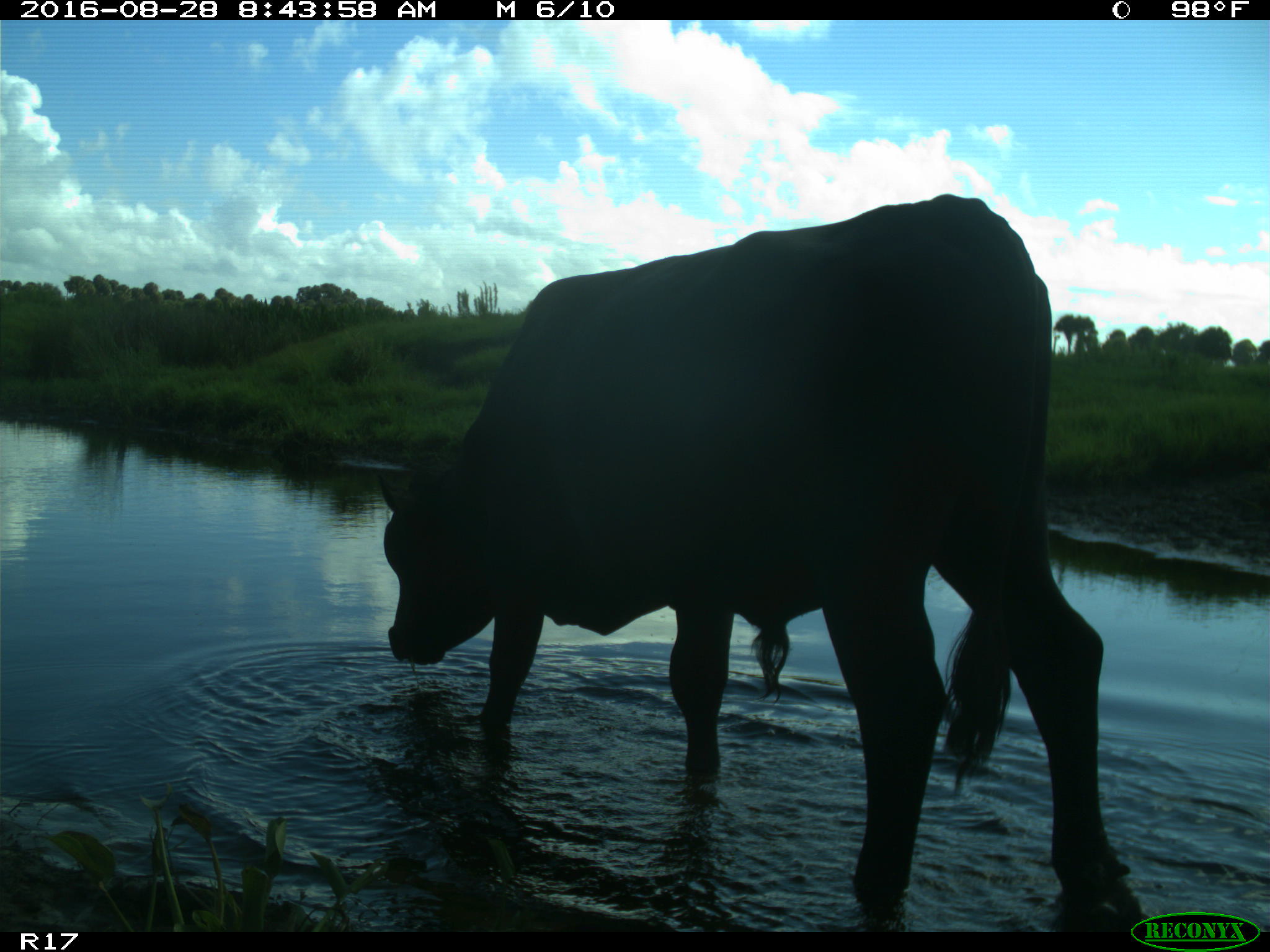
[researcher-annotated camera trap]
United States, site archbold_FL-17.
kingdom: Animalia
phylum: Chordata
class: Mammalia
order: Artiodactyla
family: Bovidae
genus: Bos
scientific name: Bos taurus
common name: domestic cow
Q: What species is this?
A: Bos taurus (domestic cow).